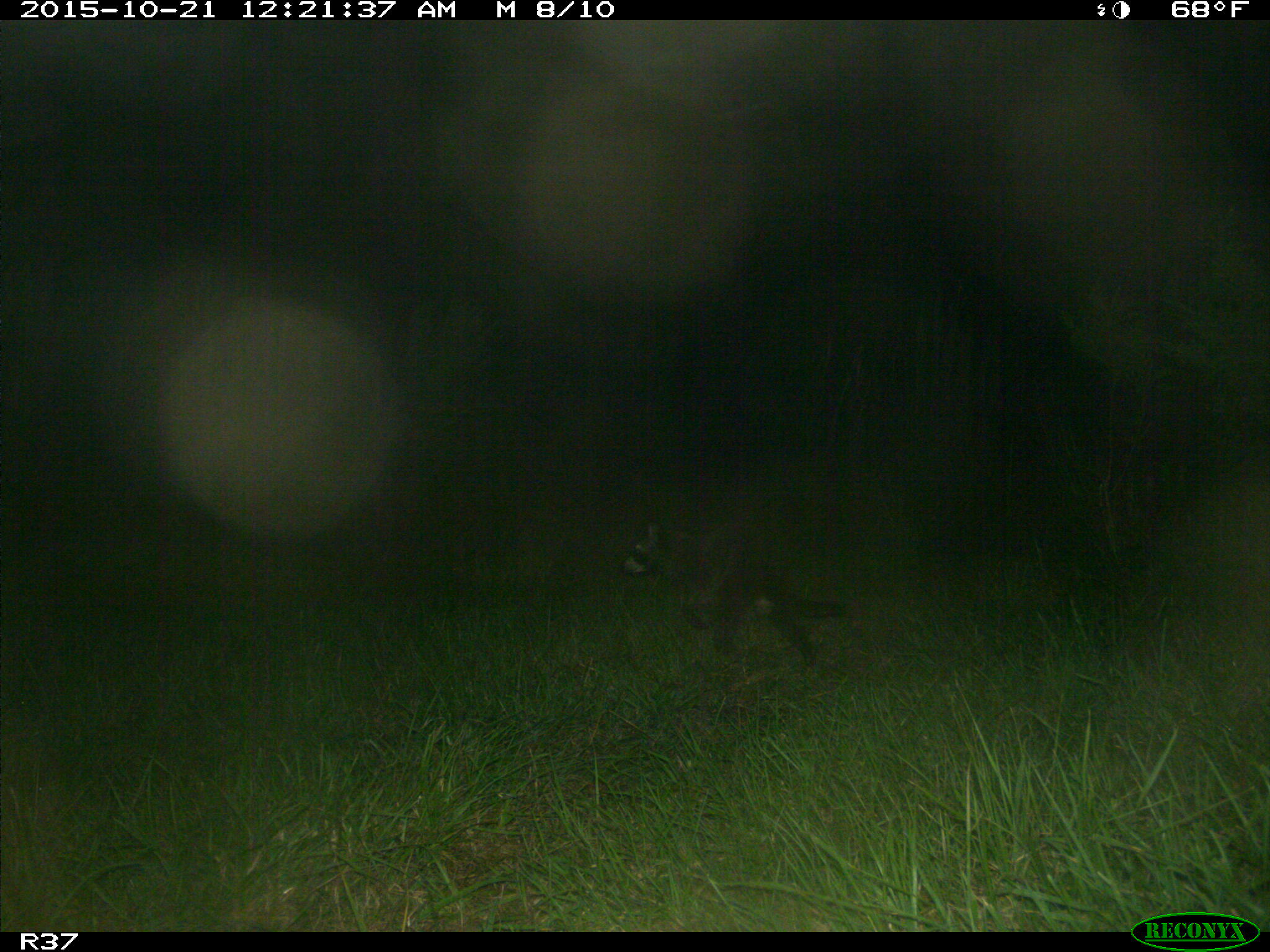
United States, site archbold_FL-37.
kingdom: Animalia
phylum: Chordata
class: Mammalia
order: Carnivora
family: Procyonidae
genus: Procyon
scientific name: Procyon lotor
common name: common raccoon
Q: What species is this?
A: Procyon lotor (common raccoon).